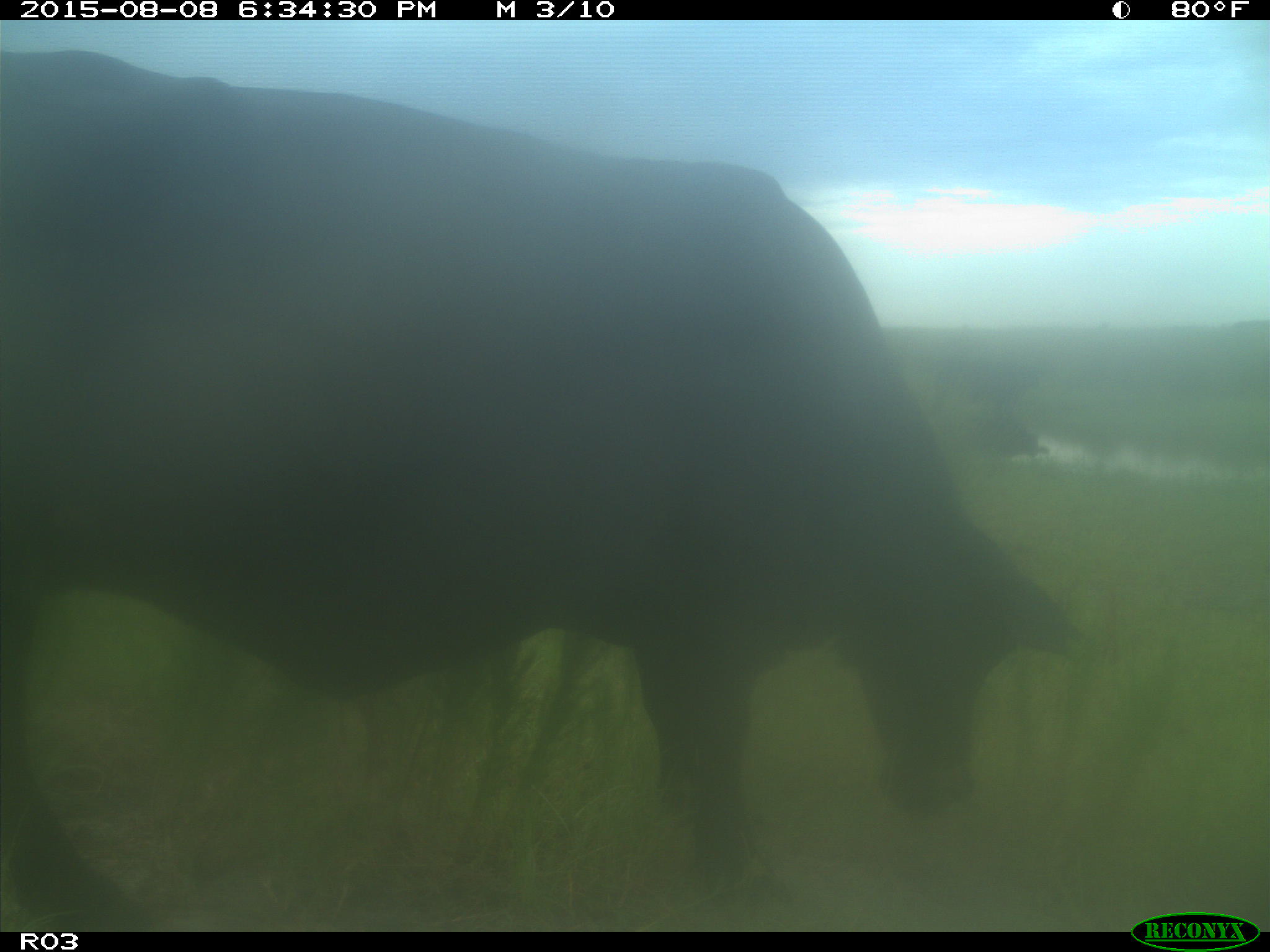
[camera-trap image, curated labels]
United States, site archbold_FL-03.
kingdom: Animalia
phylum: Chordata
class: Mammalia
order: Artiodactyla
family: Bovidae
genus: Bos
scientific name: Bos taurus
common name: domestic cow